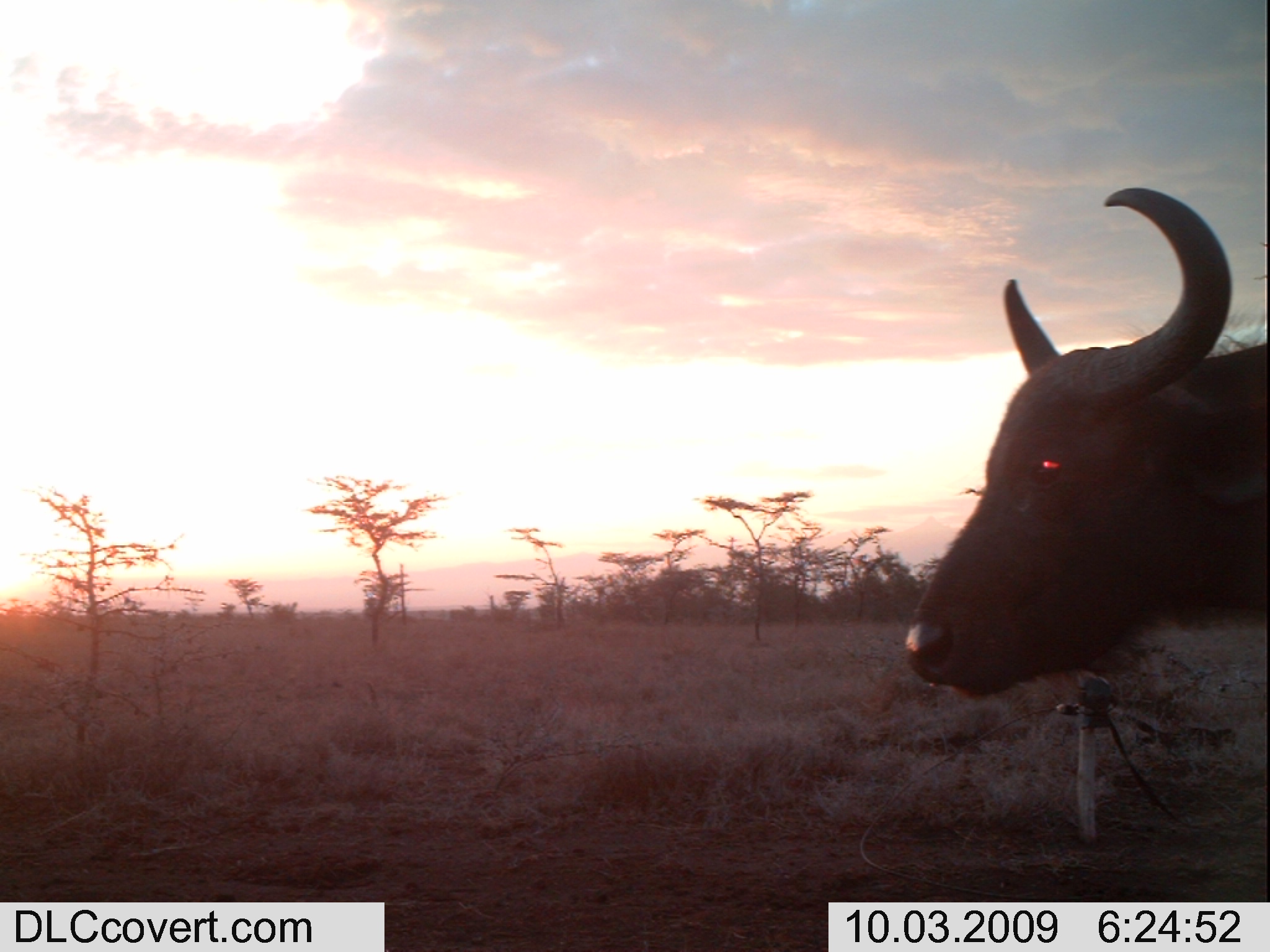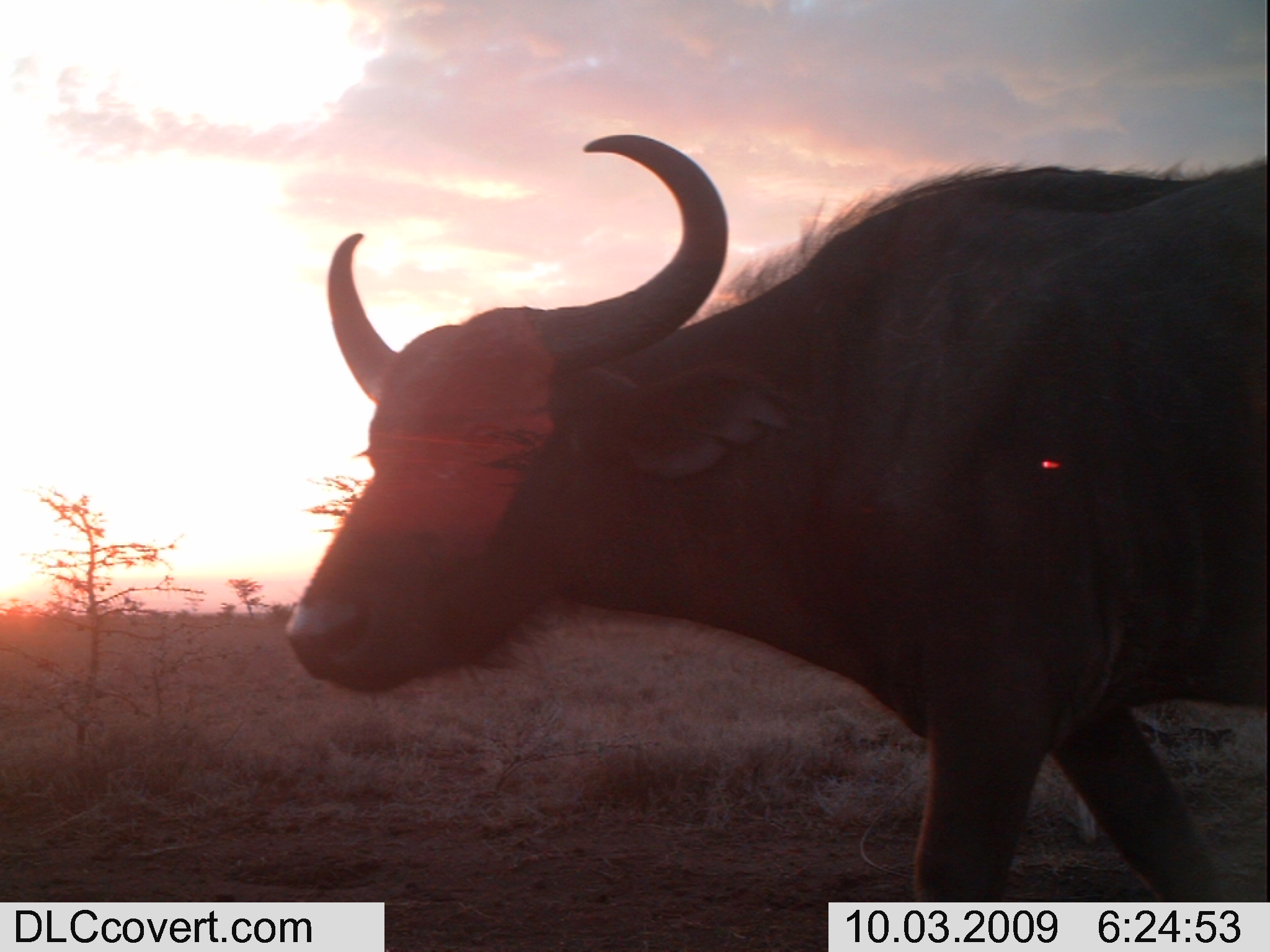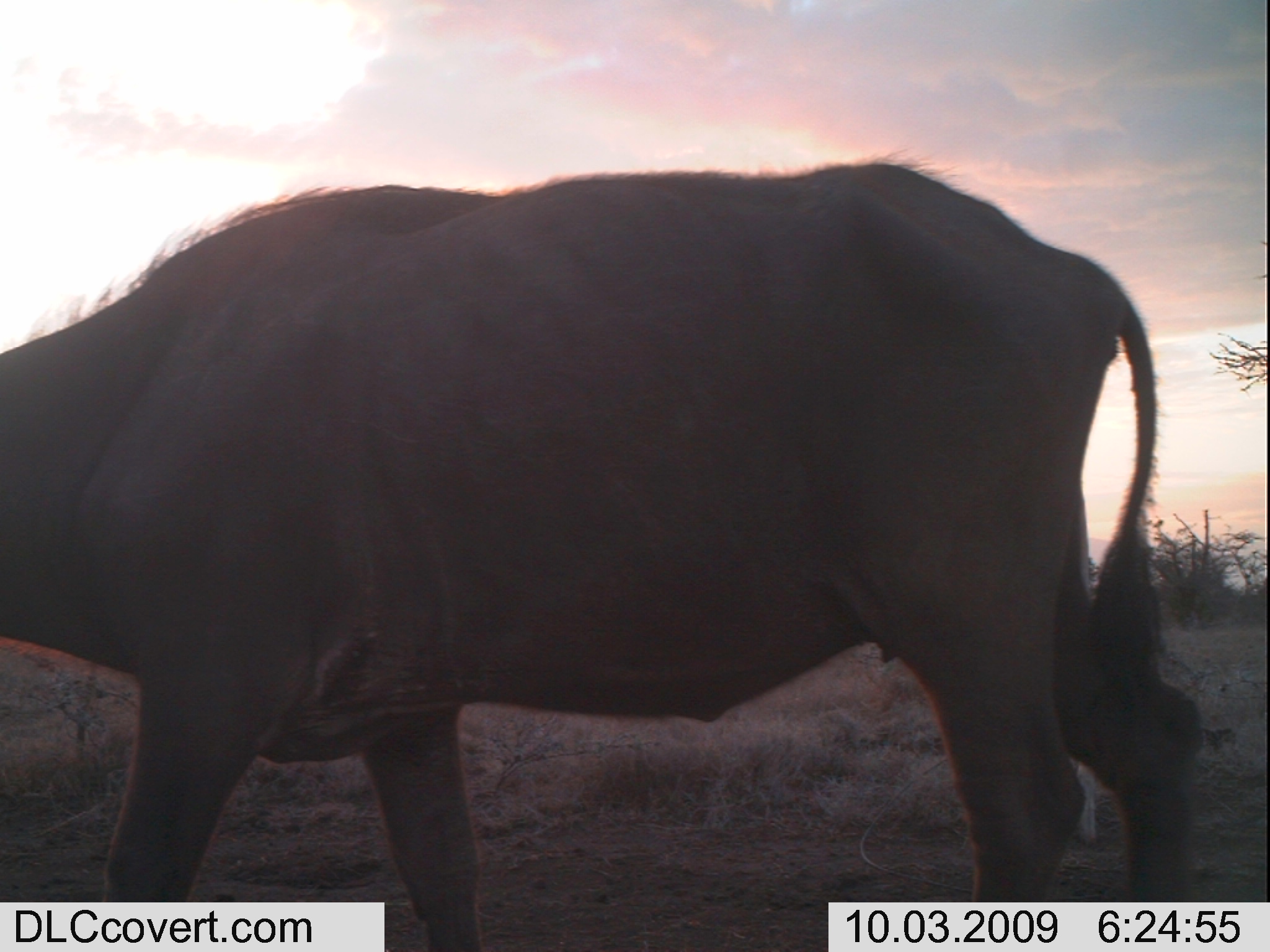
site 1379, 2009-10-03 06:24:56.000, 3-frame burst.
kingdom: Animalia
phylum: Chordata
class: Mammalia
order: Artiodactyla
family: Bovidae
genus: Syncerus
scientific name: Syncerus caffer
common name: african buffalo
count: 1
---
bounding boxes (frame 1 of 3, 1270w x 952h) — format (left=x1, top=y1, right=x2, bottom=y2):
syncerus caffer: (left=898, top=183, right=1270, bottom=703)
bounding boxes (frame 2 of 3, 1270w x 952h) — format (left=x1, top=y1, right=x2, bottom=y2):
syncerus caffer: (left=280, top=130, right=1270, bottom=900)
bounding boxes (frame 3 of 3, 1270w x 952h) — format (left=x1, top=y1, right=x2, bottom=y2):
syncerus caffer: (left=0, top=156, right=1208, bottom=952)